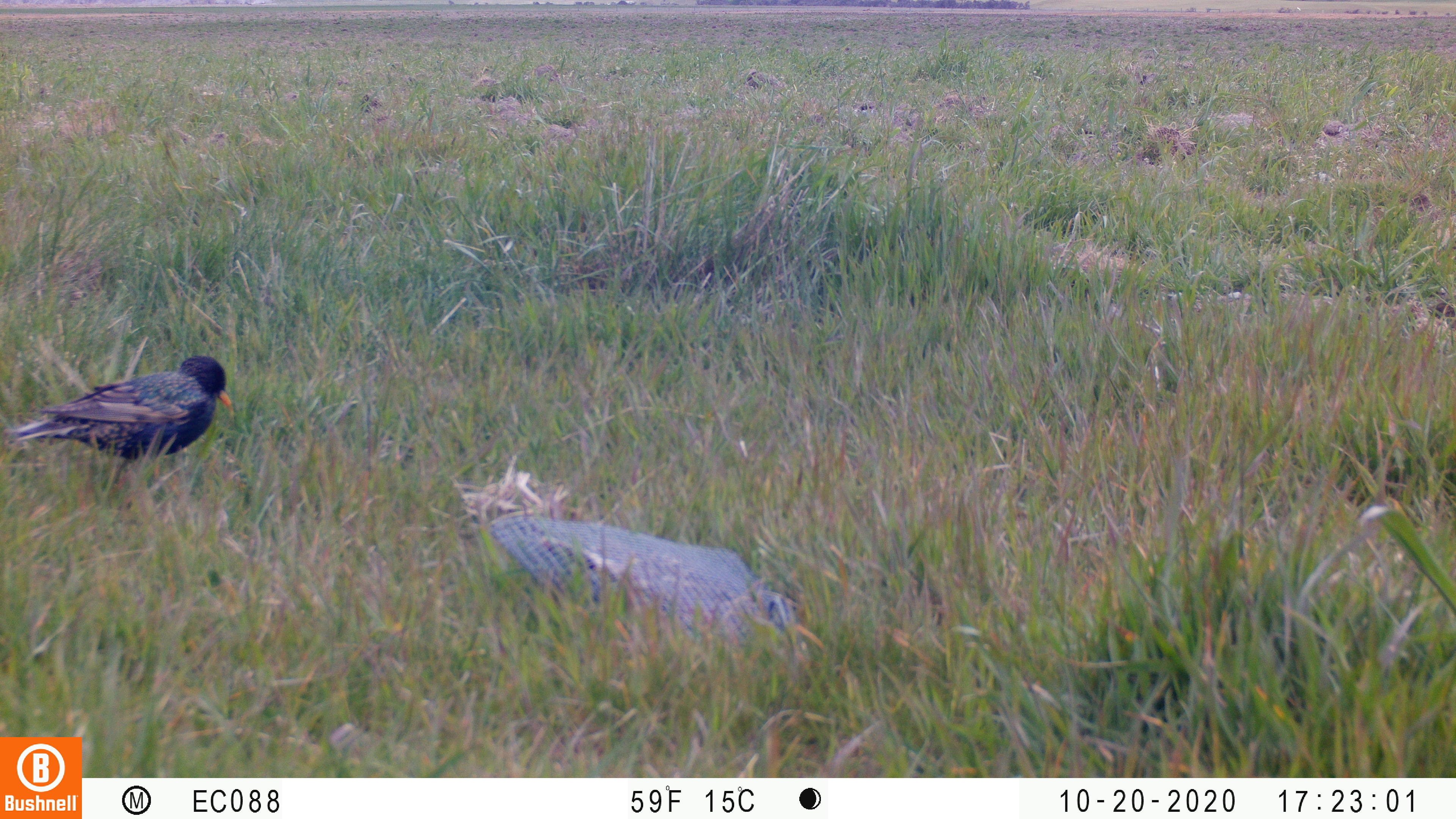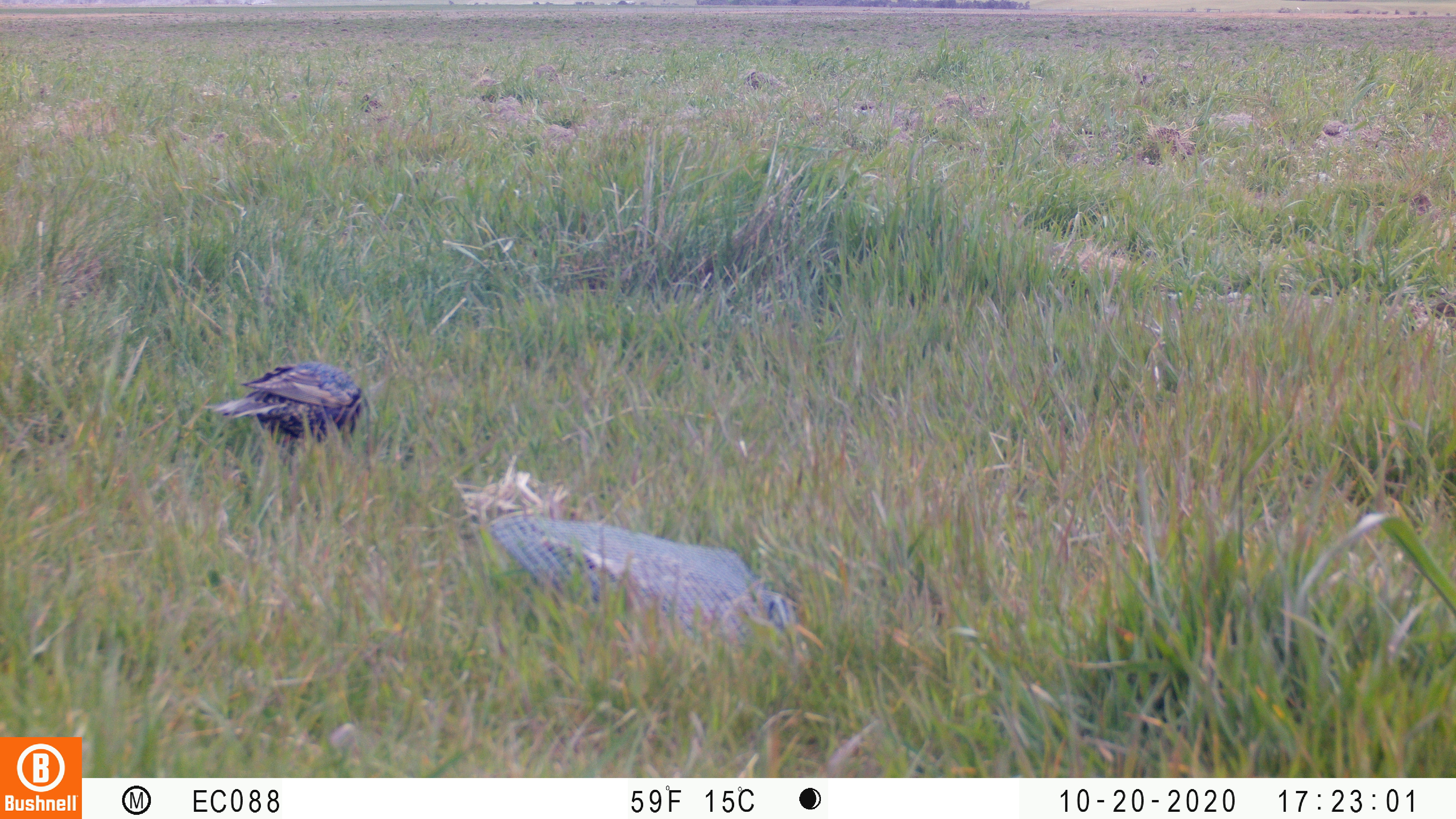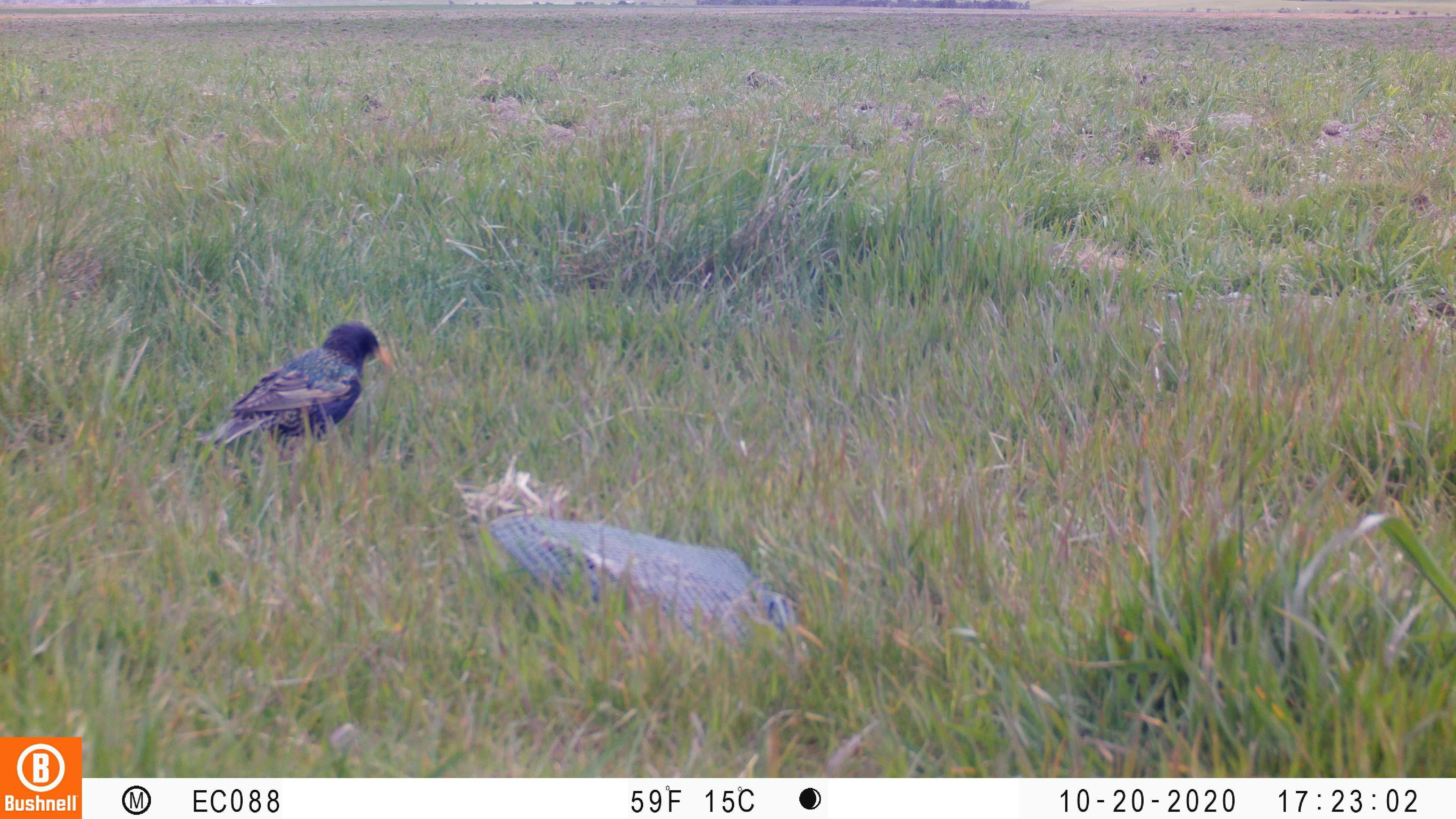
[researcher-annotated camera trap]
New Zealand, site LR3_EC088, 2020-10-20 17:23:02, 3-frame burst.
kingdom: Animalia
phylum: Chordata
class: Aves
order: Passeriformes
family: Sturnidae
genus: Sturnus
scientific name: Sturnus vulgaris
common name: european starling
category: starling